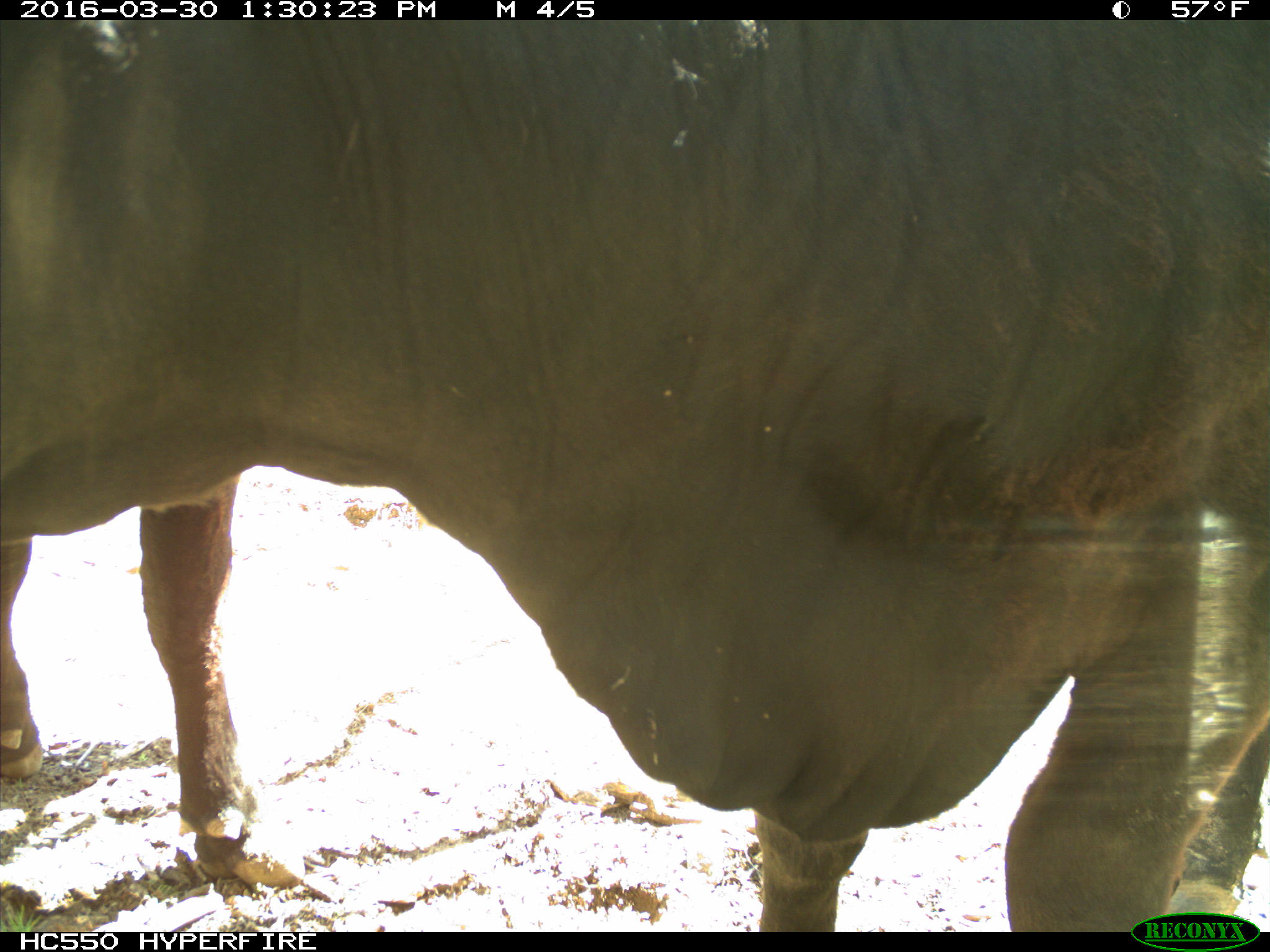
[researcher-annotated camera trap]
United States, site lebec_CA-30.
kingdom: Animalia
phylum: Chordata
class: Mammalia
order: Artiodactyla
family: Bovidae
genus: Bos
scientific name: Bos taurus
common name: domestic cow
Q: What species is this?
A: Bos taurus (domestic cow).